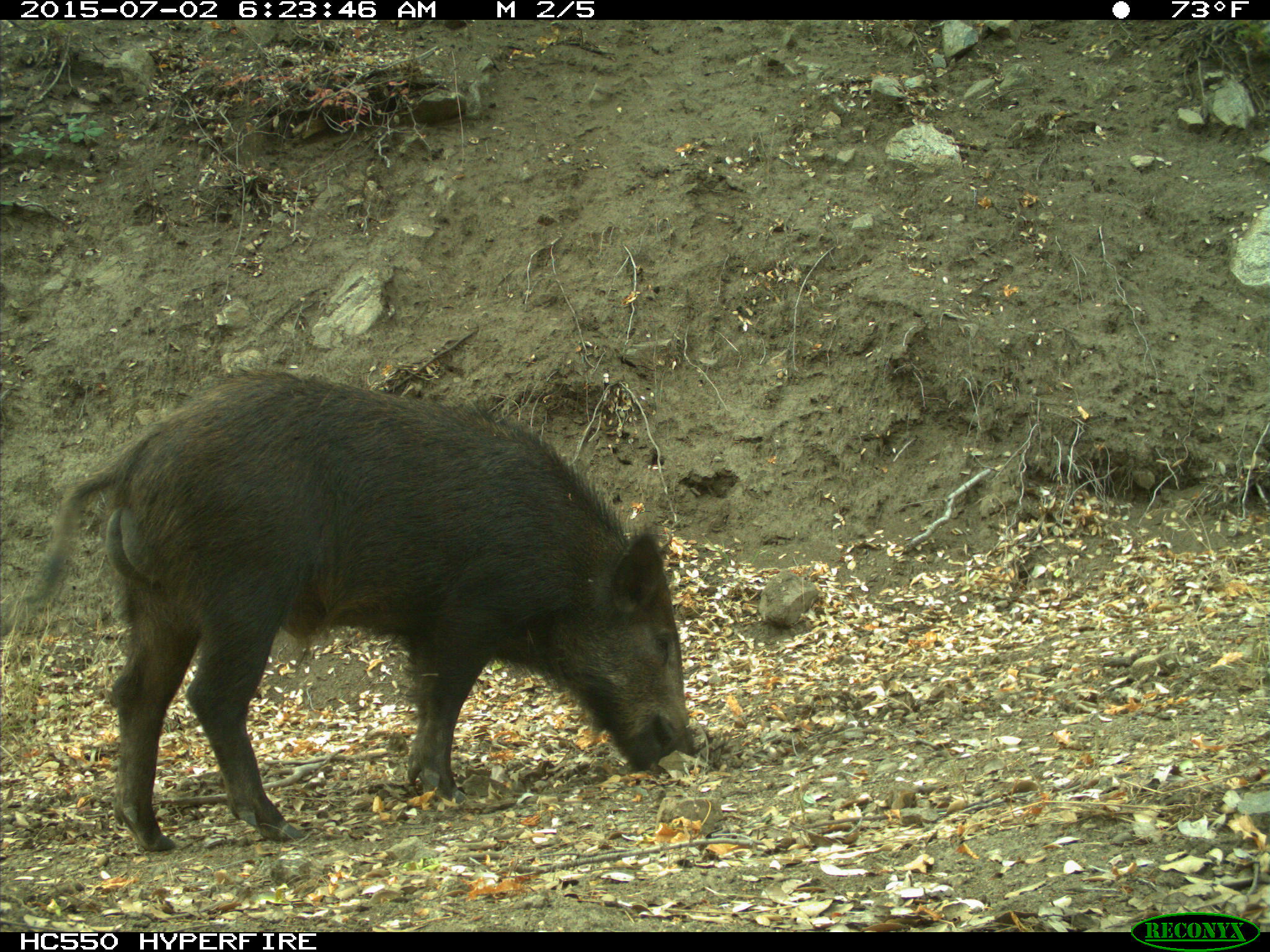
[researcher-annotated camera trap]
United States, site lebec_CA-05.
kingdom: Animalia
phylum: Chordata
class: Mammalia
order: Artiodactyla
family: Suidae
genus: Sus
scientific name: Sus scrofa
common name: wild boar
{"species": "Sus scrofa (wild boar)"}